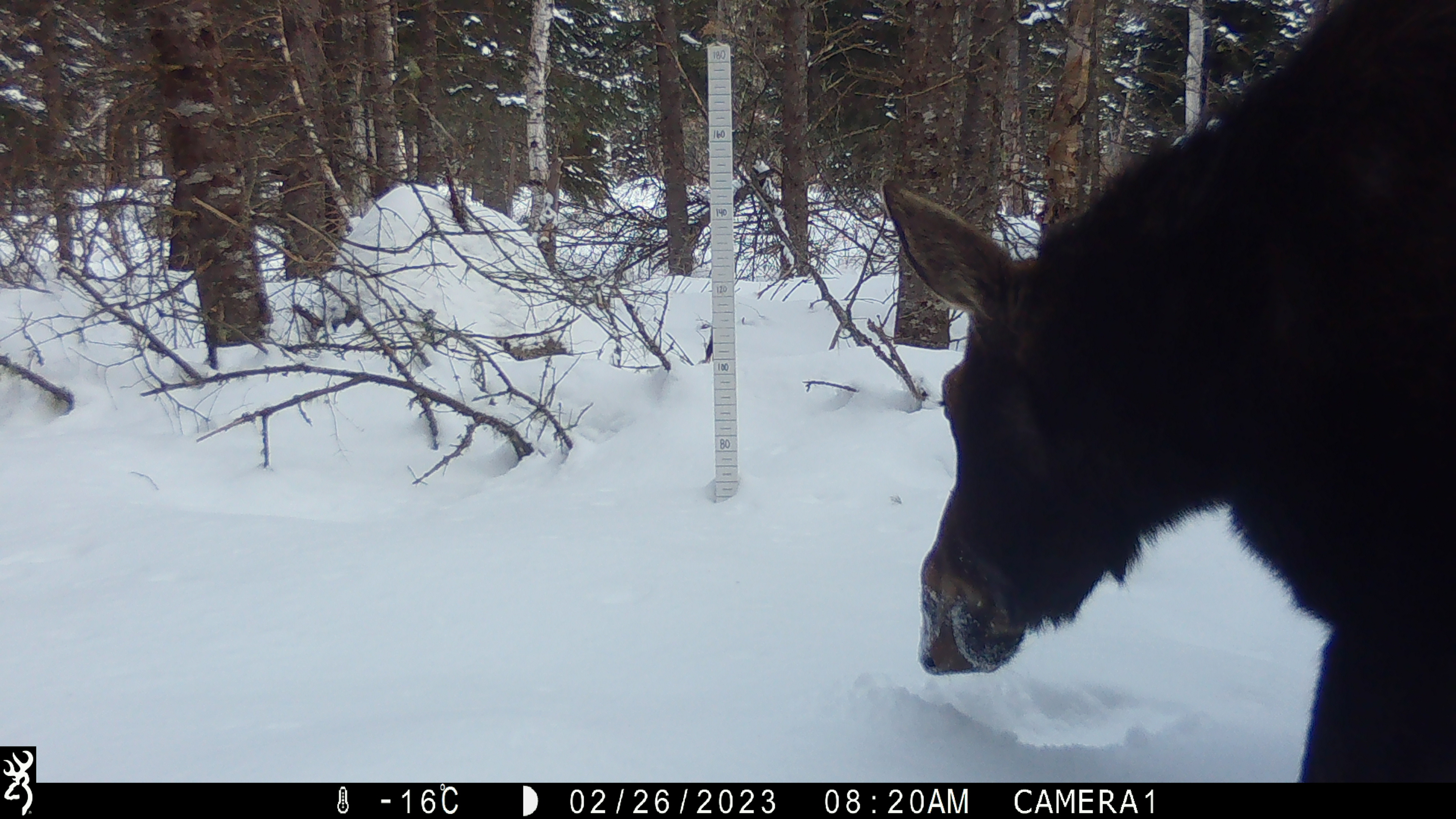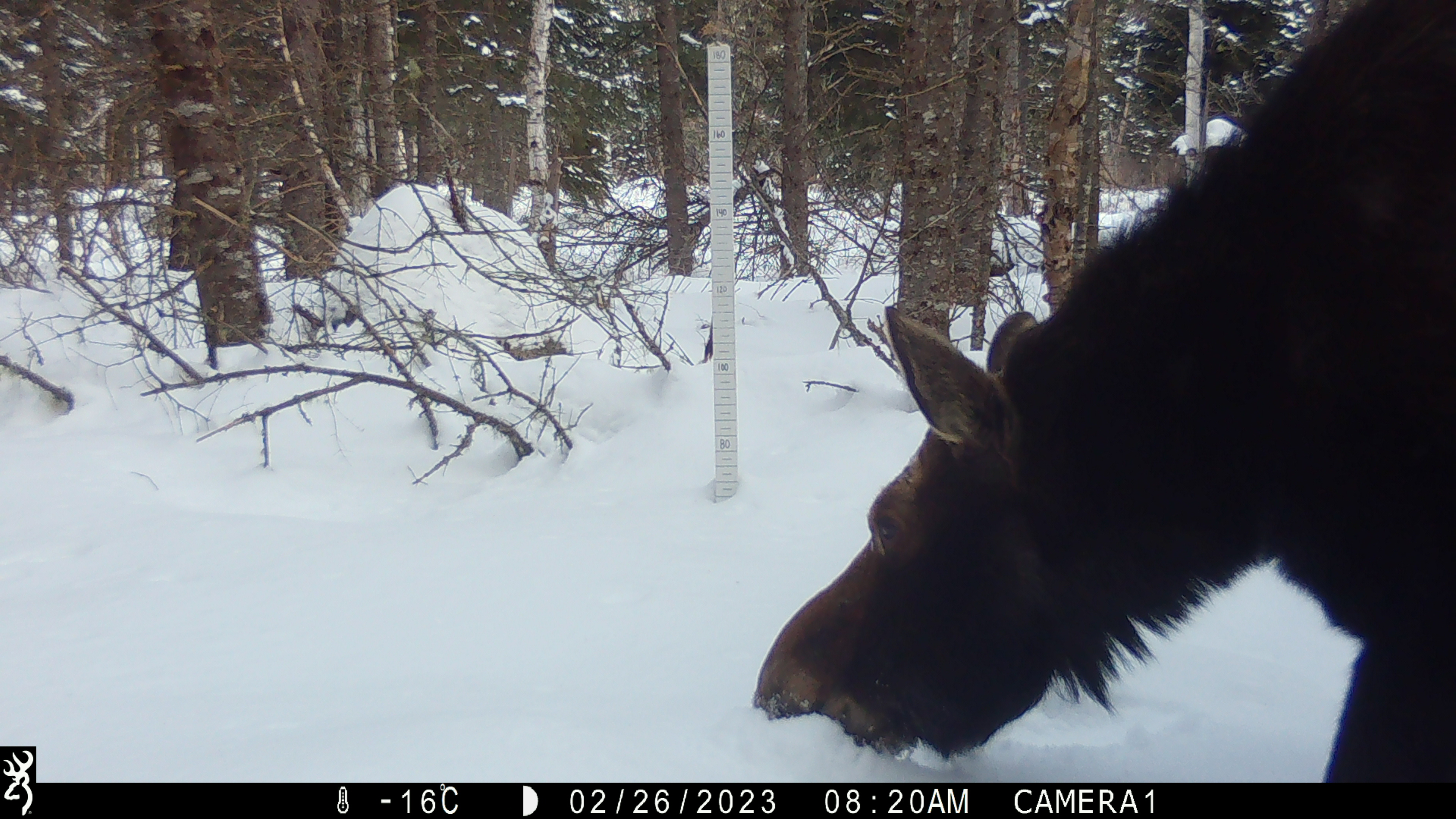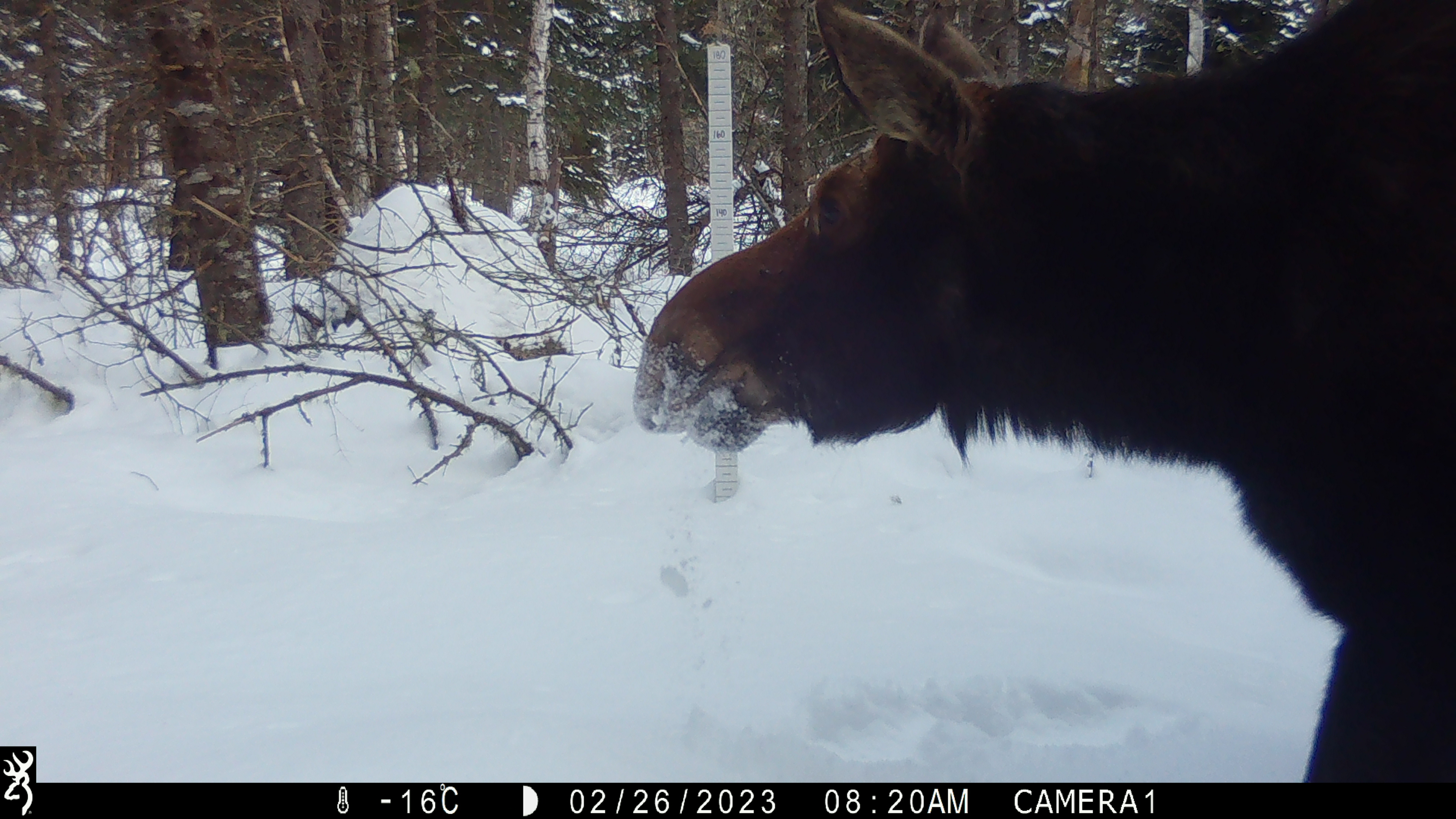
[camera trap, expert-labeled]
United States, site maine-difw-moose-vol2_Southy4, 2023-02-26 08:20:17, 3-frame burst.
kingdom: Animalia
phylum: Chordata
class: Mammalia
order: Artiodactyla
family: Cervidae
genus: Alces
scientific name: Alces alces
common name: moose